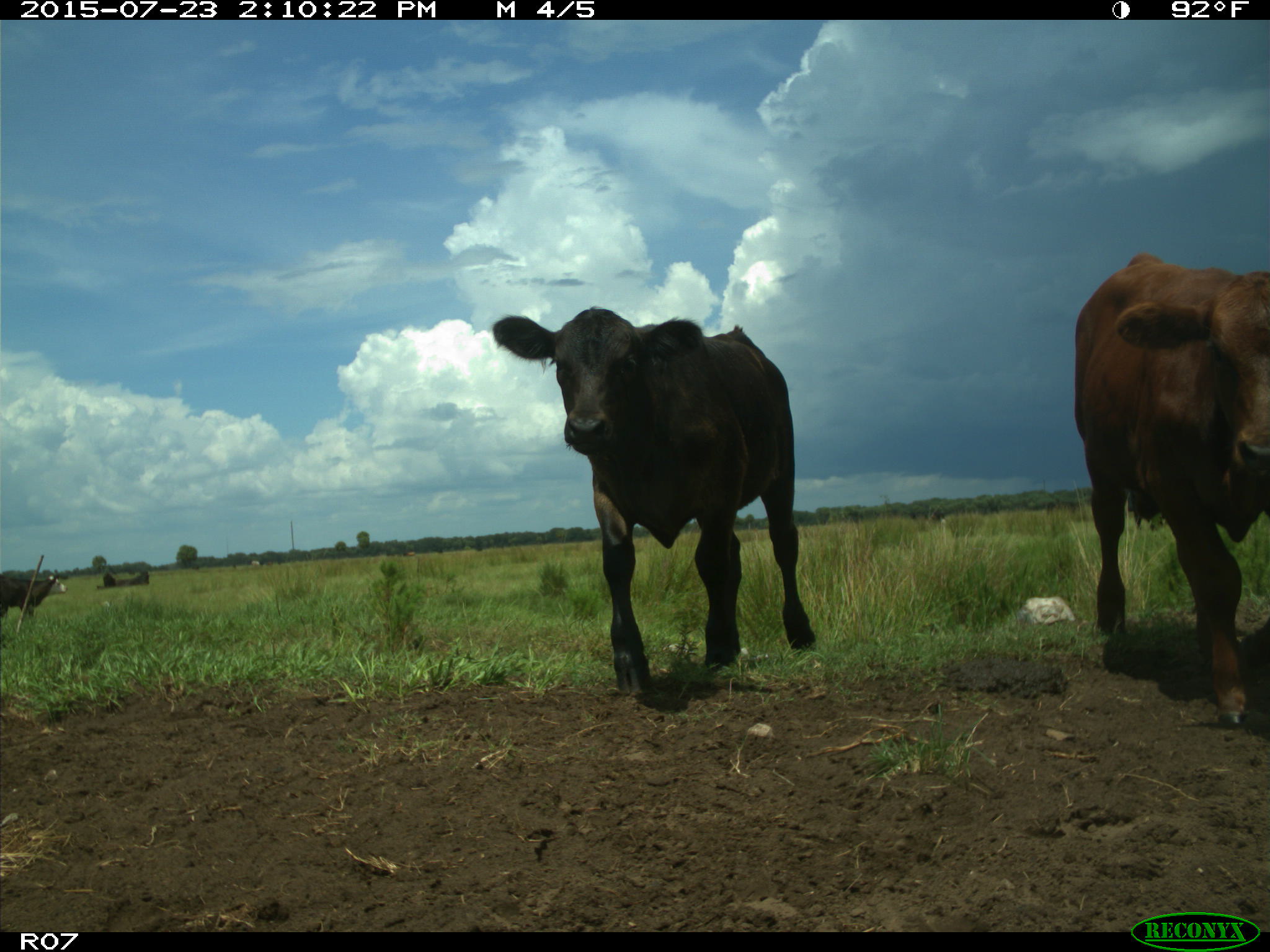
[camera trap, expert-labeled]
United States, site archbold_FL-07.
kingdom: Animalia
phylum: Chordata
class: Mammalia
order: Artiodactyla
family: Bovidae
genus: Bos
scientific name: Bos taurus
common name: domestic cow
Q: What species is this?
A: Bos taurus (domestic cow).